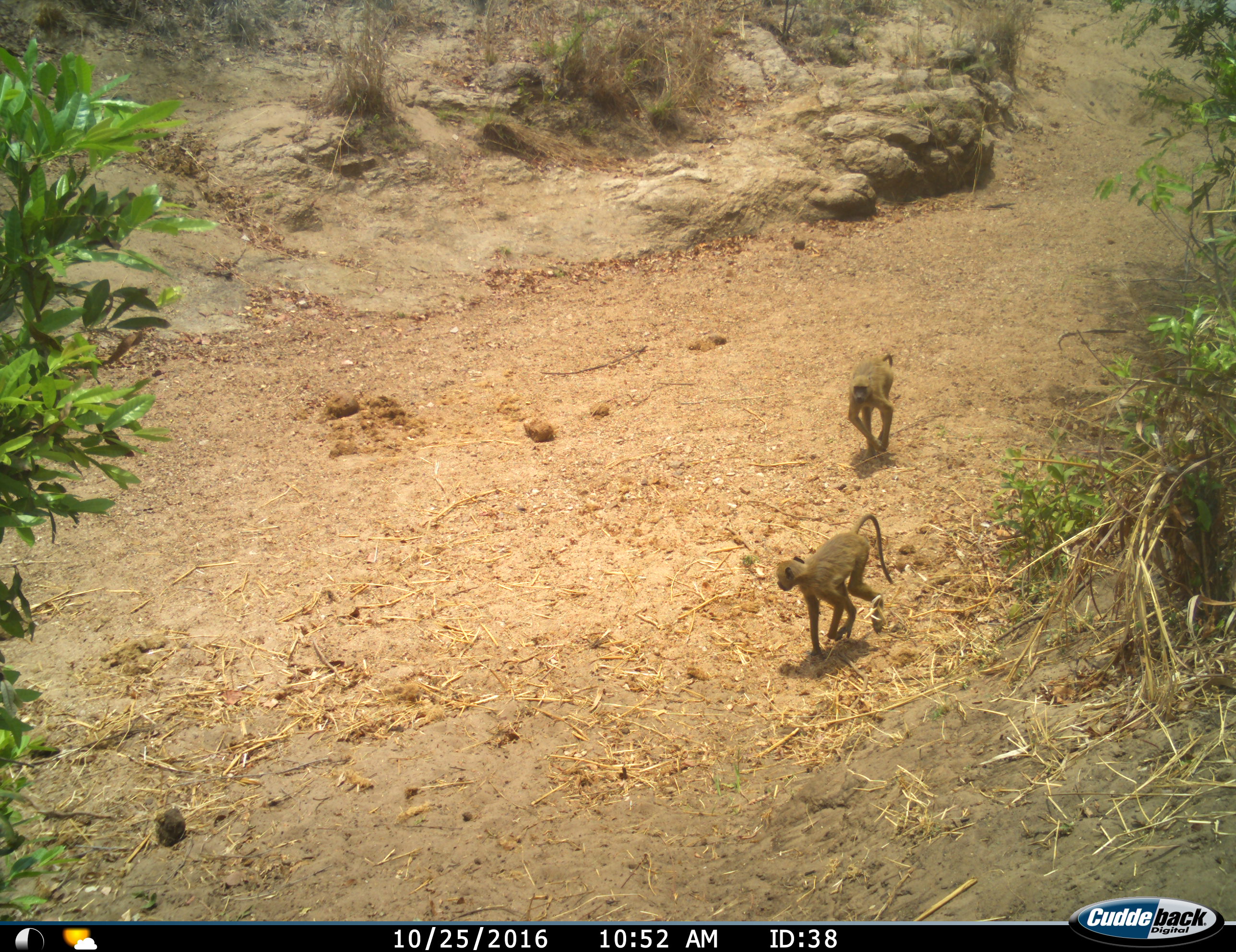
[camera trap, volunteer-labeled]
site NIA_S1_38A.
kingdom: Animalia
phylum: Chordata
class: Mammalia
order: Primates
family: Cercopithecidae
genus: Papio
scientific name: Papio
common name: baboon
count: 2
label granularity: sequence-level